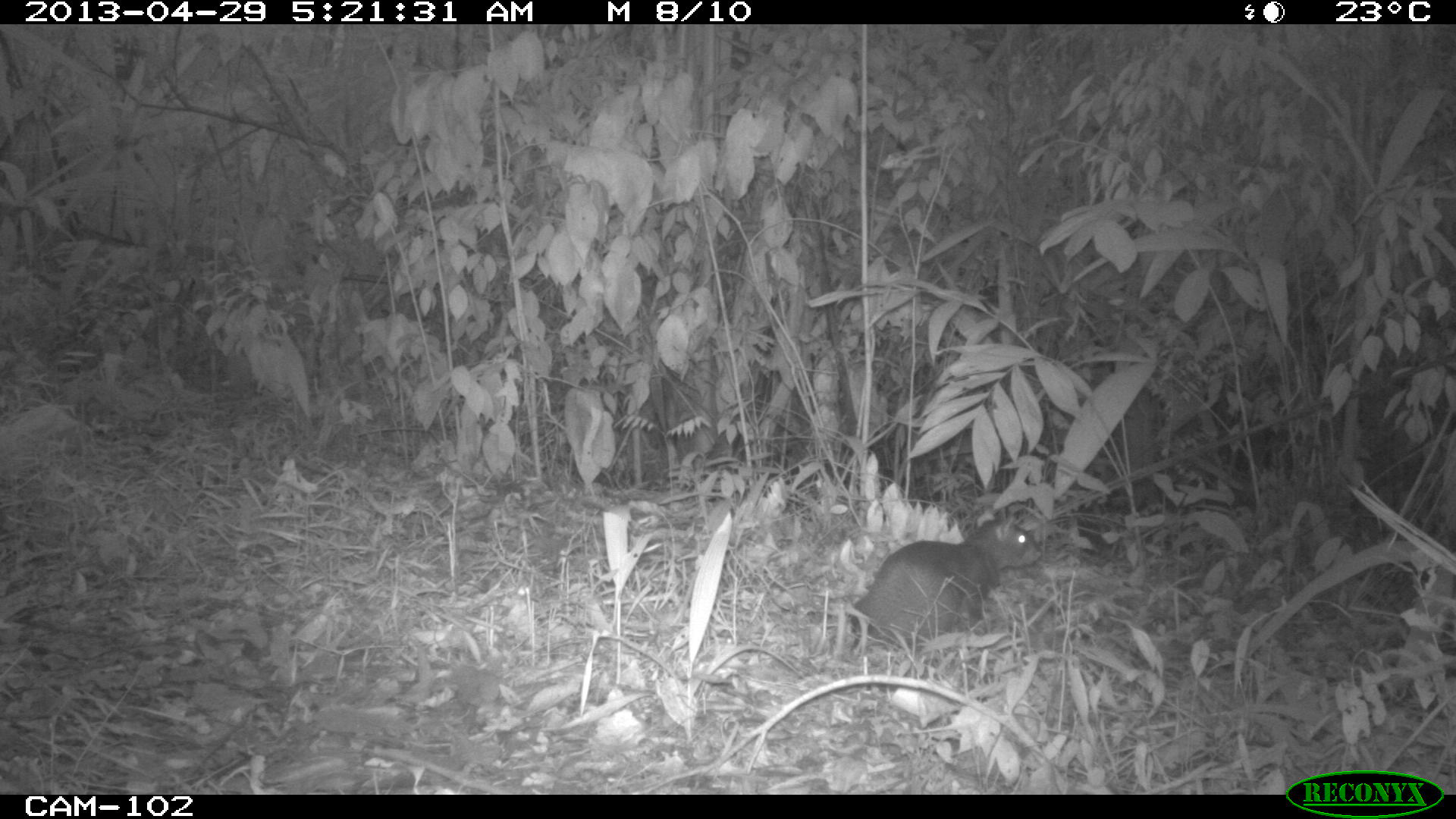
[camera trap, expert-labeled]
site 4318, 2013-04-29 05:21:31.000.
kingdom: Animalia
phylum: Chordata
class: Mammalia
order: Rodentia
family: Dasyproctidae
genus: Dasyprocta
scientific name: Dasyprocta punctata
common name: central american agouti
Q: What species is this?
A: Dasyprocta punctata (central american agouti).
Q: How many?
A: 1.